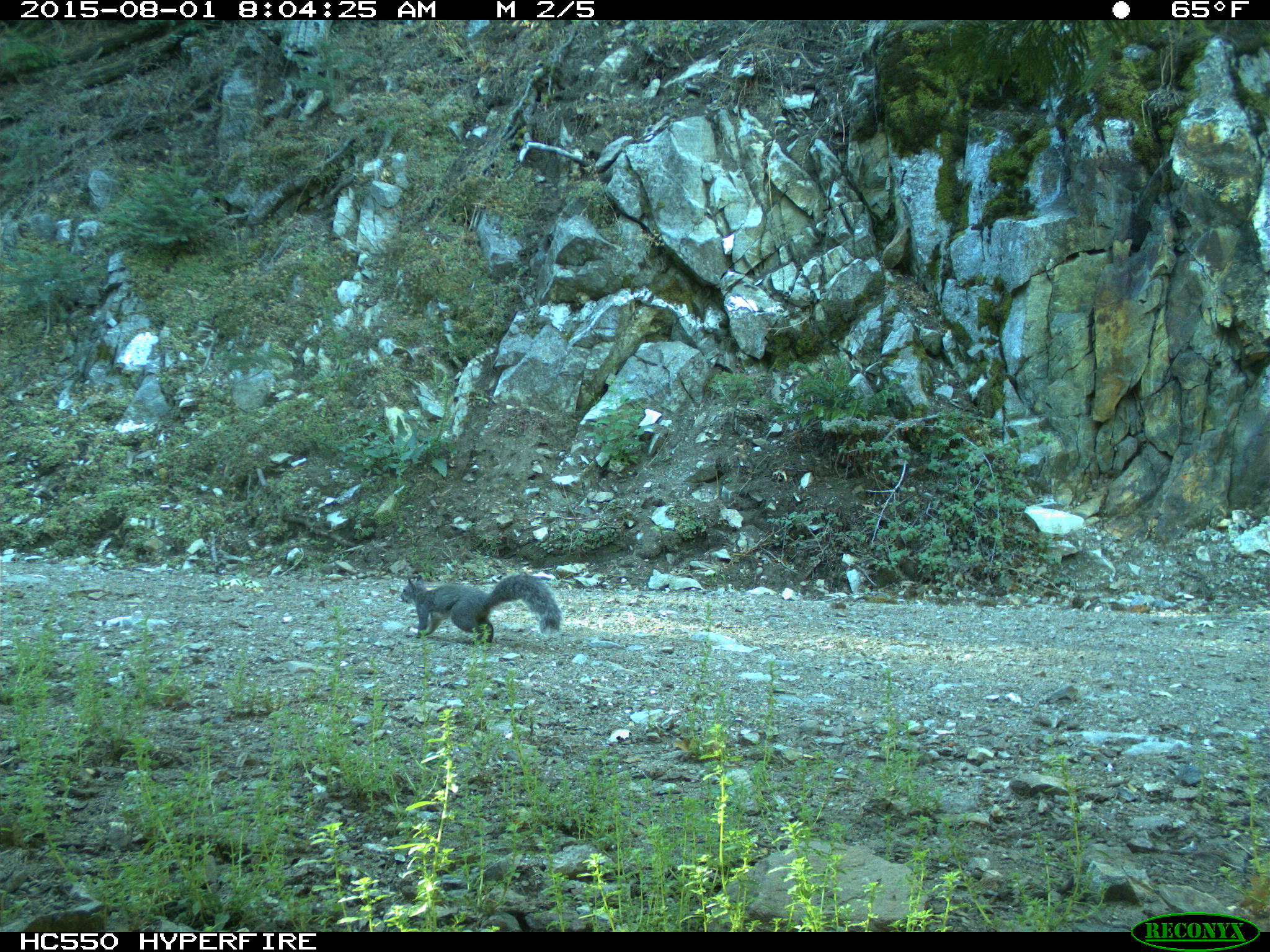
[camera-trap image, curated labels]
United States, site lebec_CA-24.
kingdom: Animalia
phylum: Chordata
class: Mammalia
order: Rodentia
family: Sciuridae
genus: Sciurus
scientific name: Sciurus carolinensis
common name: eastern gray squirrel